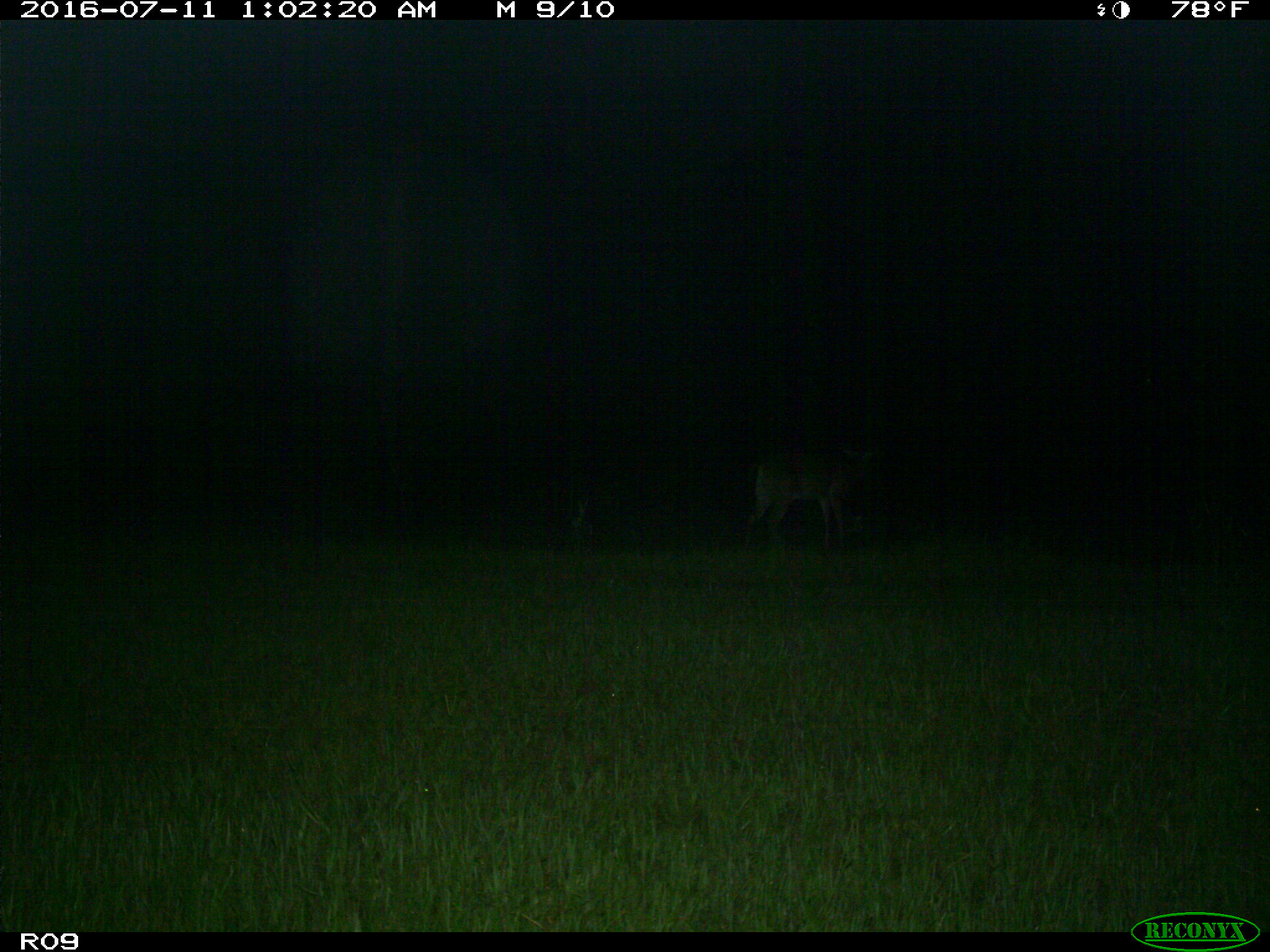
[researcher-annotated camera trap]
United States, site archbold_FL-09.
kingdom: Animalia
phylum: Chordata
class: Mammalia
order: Artiodactyla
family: Cervidae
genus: Odocoileus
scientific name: Odocoileus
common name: deer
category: unidentified deer